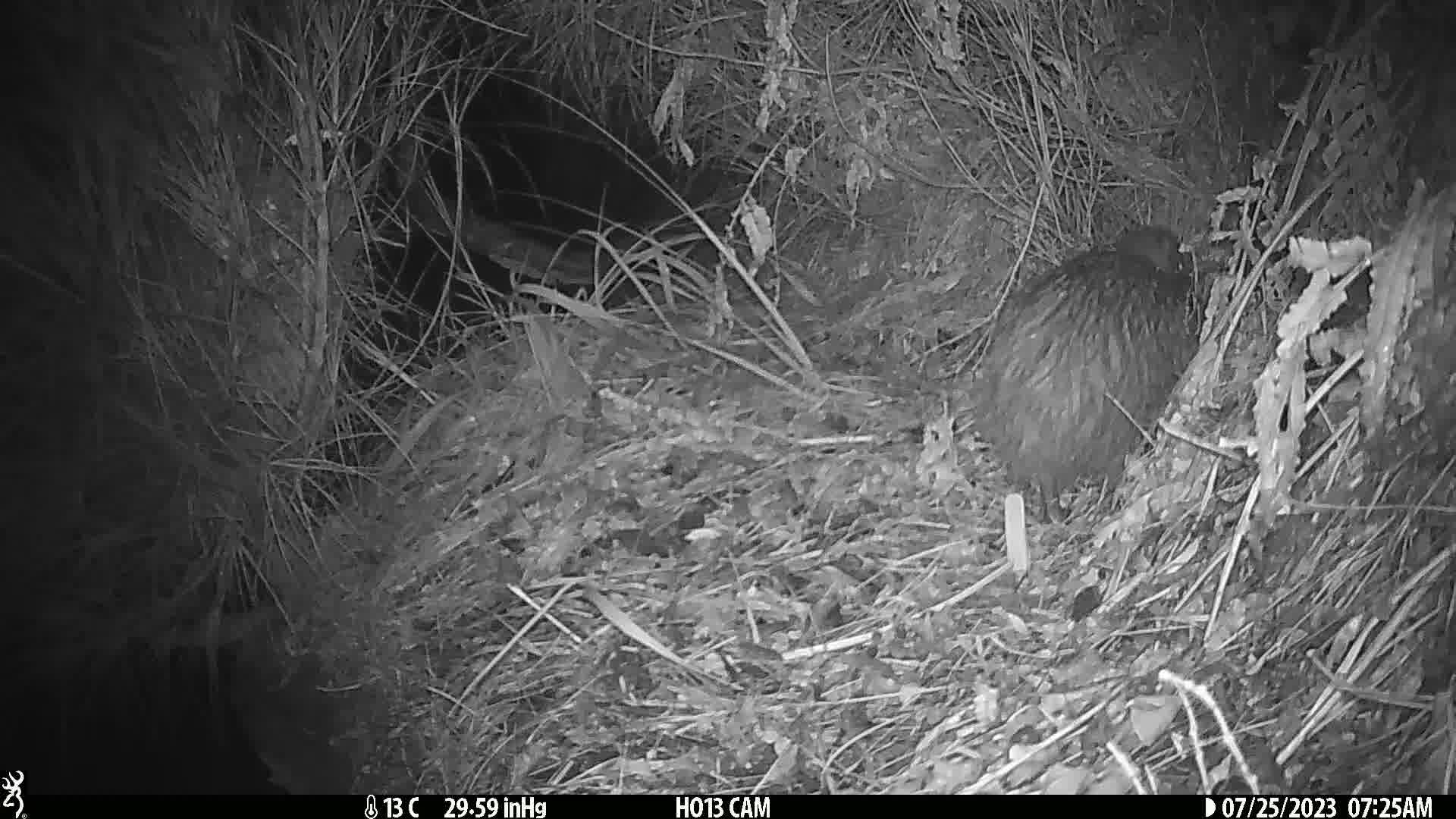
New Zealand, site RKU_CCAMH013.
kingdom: Animalia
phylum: Chordata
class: Aves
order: Apterygiformes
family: Apterygidae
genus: Apteryx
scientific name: Apteryx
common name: kiwi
Kiwi (Apteryx).